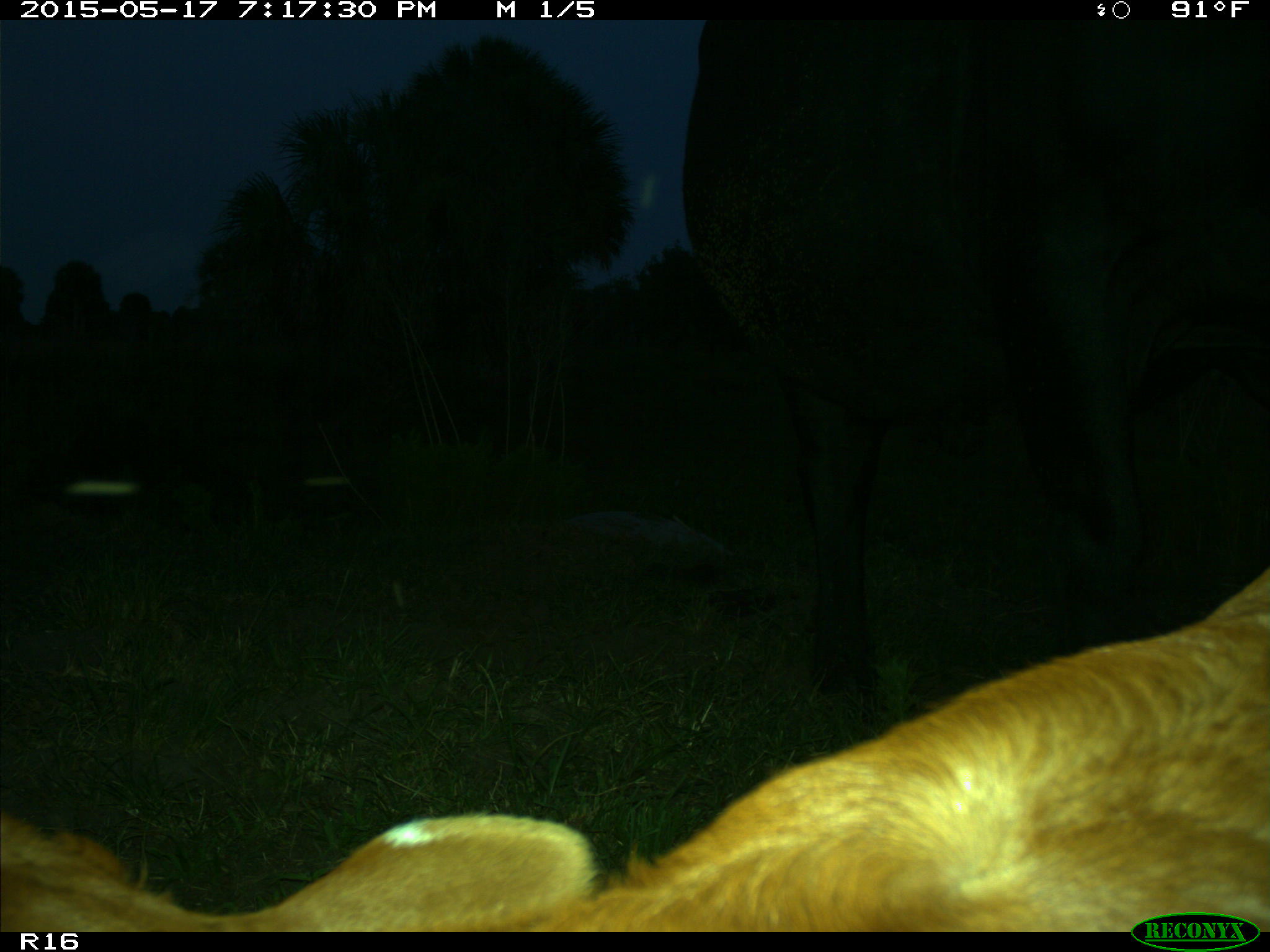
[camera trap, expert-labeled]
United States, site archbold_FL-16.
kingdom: Animalia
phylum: Chordata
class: Mammalia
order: Artiodactyla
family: Bovidae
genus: Bos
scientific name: Bos taurus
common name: domestic cow